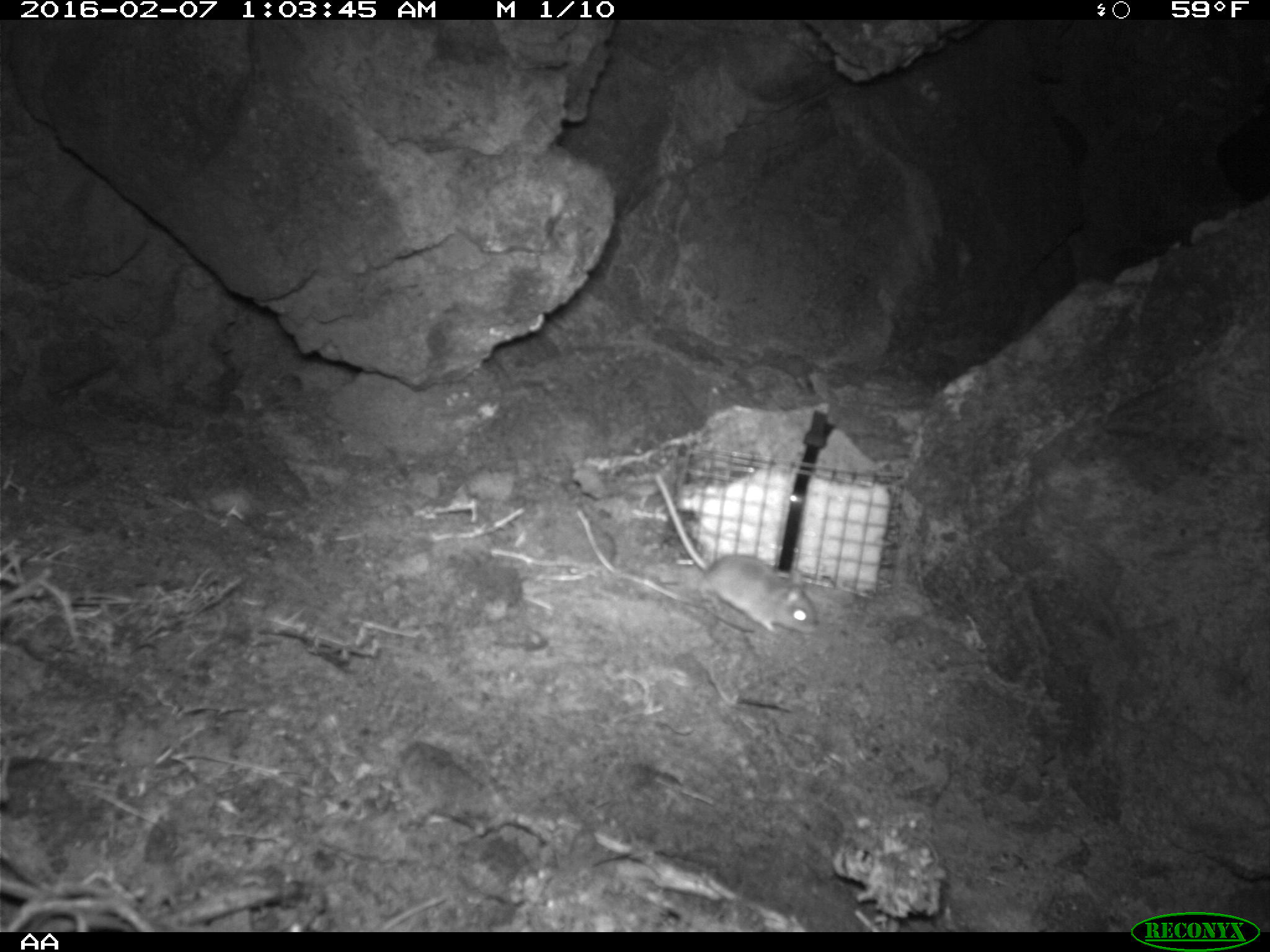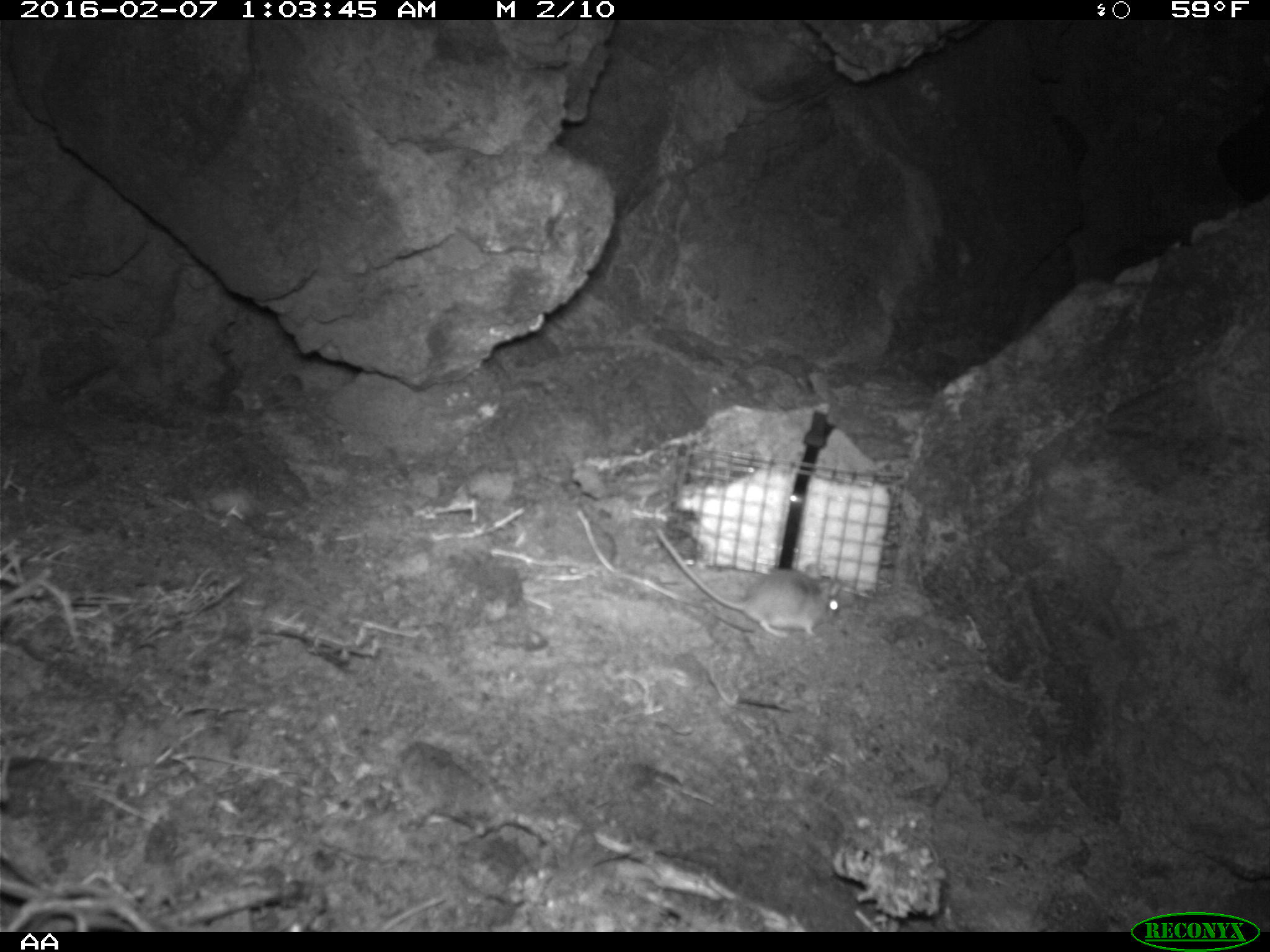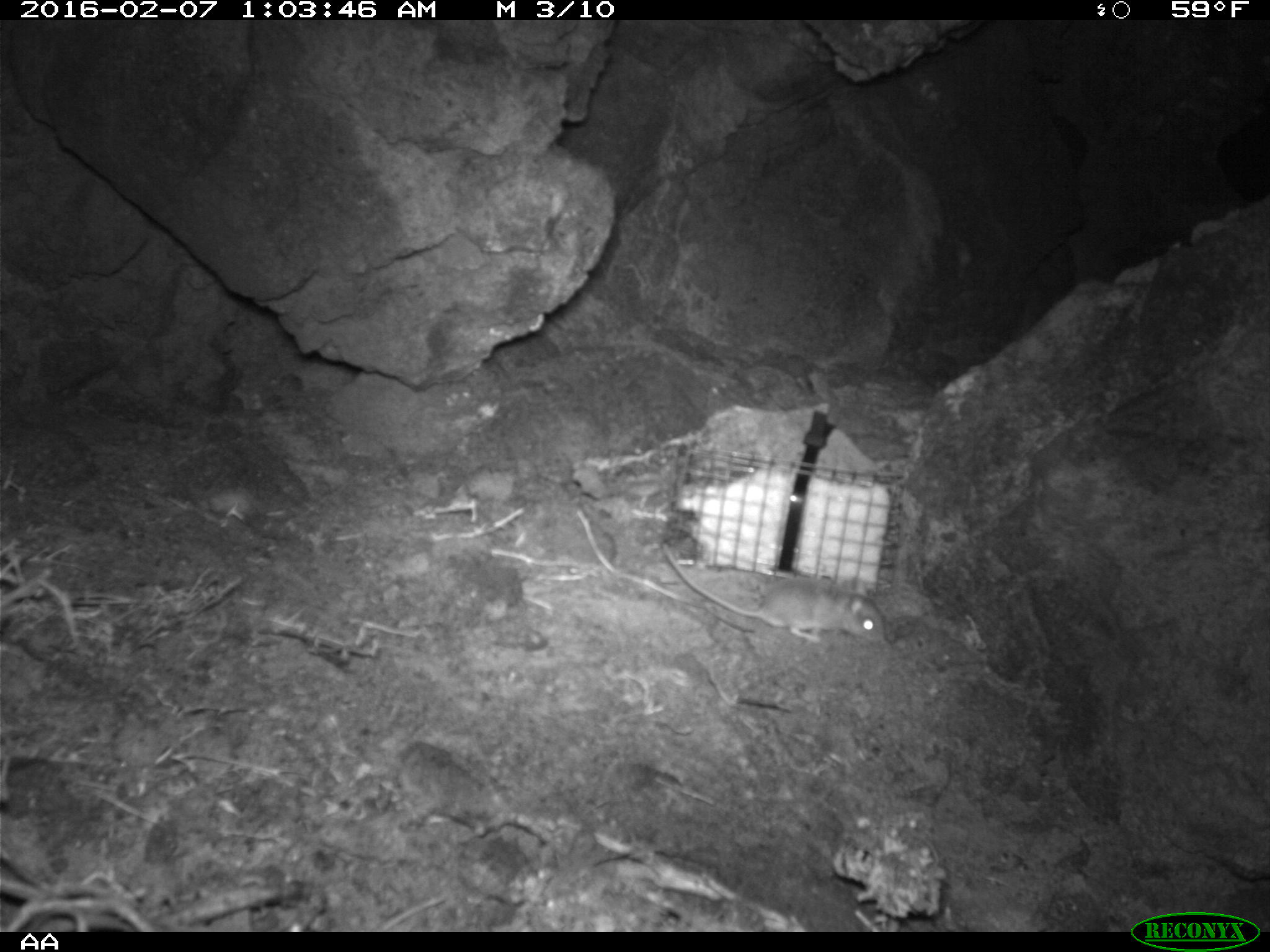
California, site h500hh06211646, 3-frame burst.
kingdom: Animalia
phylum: Chordata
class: Mammalia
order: Rodentia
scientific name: Rodentia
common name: rodent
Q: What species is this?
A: Rodent (Rodentia).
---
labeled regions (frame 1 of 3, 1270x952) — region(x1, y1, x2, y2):
rodent: region(653, 470, 821, 640)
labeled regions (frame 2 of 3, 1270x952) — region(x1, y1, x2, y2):
rodent: region(647, 518, 843, 645)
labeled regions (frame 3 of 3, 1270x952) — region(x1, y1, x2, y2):
rodent: region(659, 543, 890, 646)